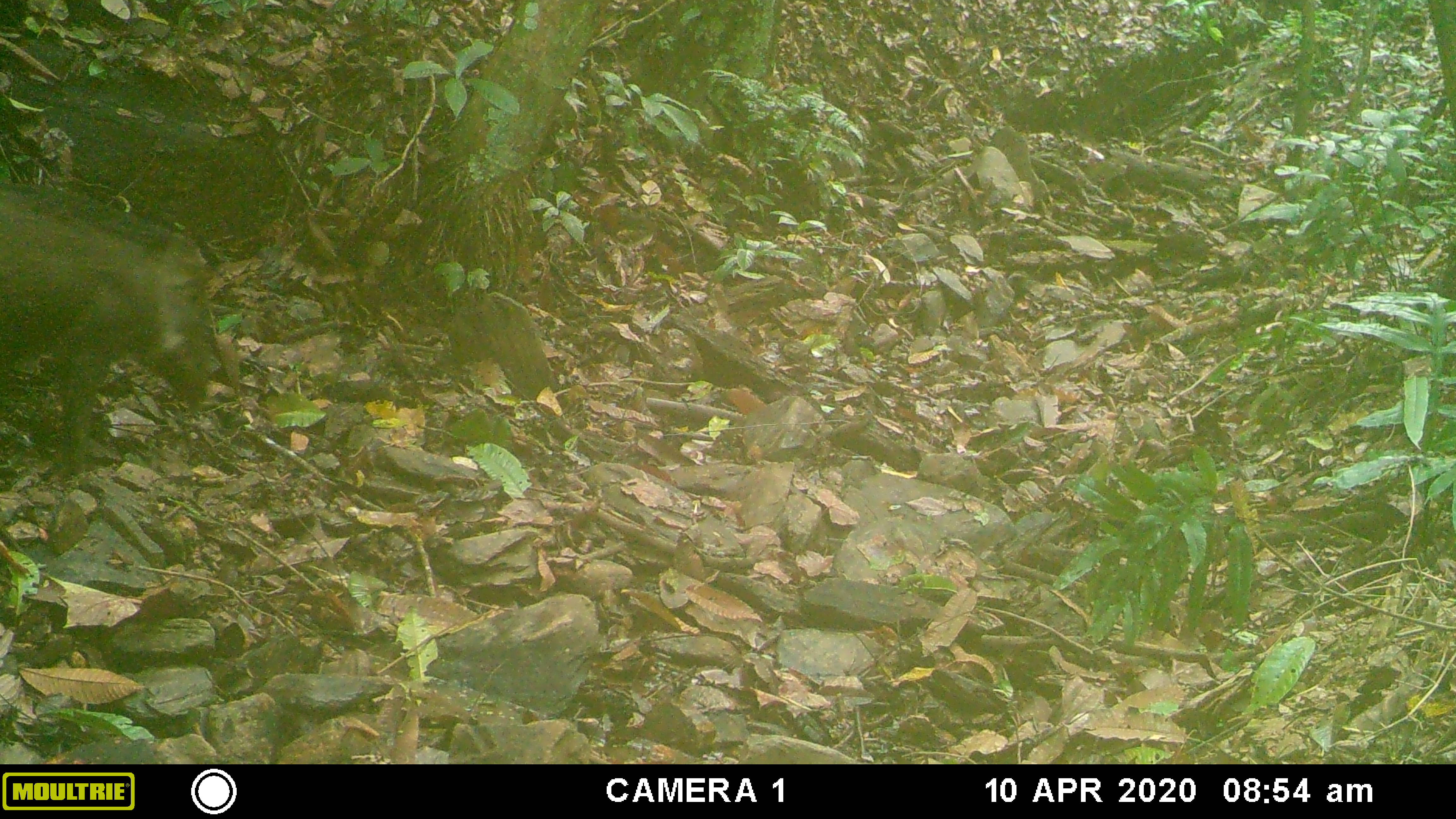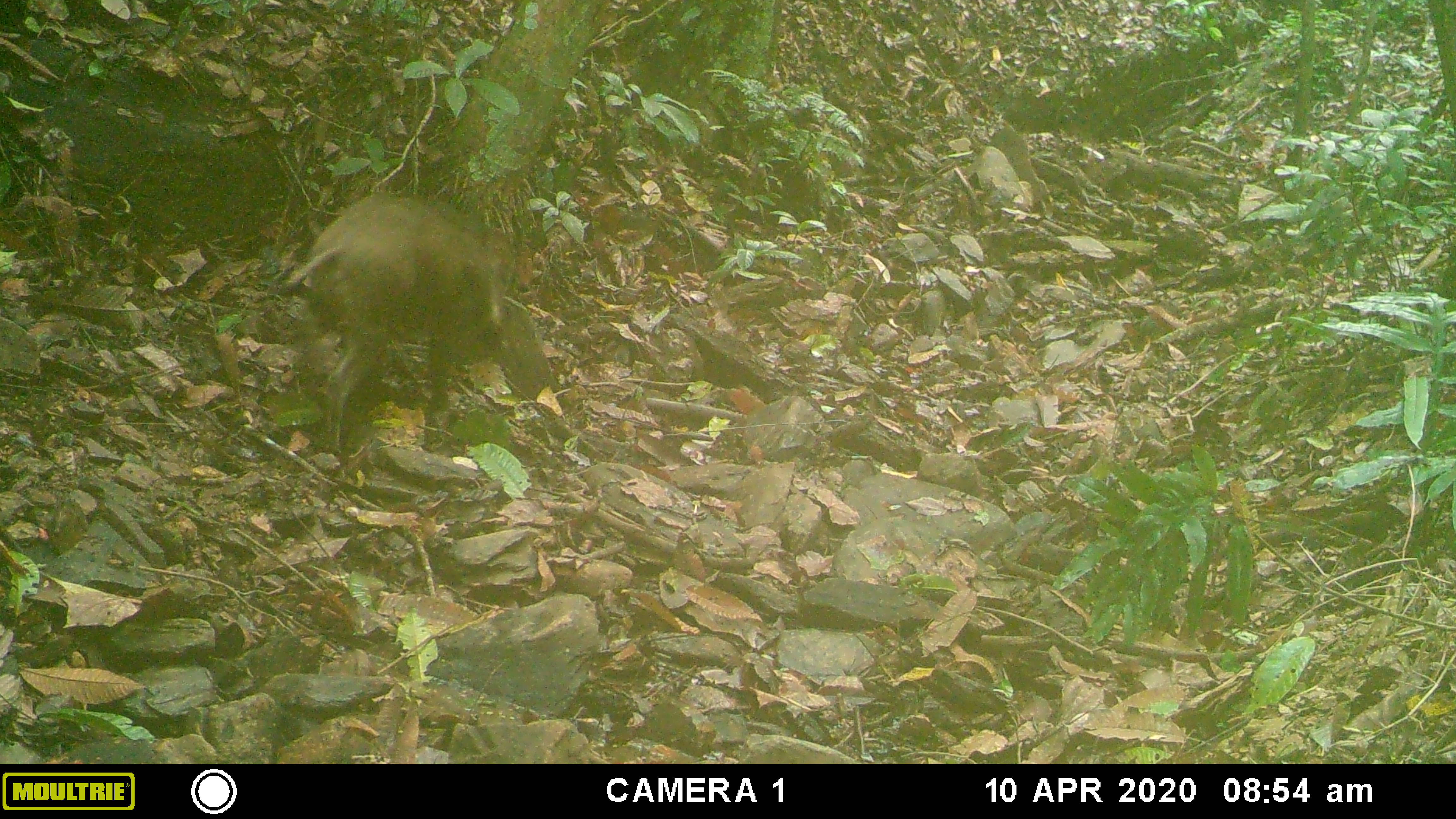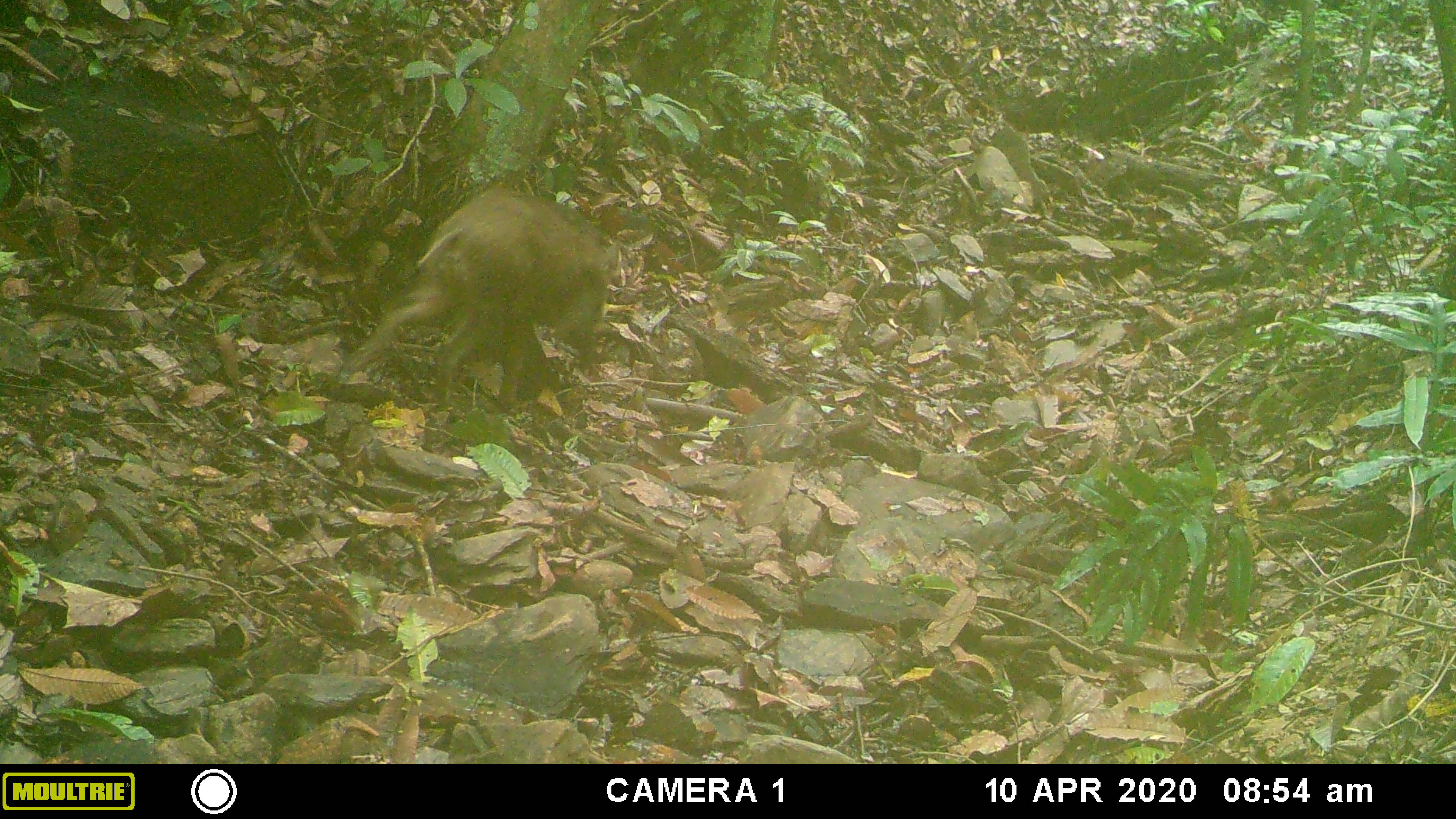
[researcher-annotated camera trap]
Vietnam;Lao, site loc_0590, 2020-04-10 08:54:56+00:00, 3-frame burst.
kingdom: Animalia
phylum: Chordata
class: Mammalia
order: Artiodactyla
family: Suidae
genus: Sus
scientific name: Sus scrofa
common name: eurasian wild pig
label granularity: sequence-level